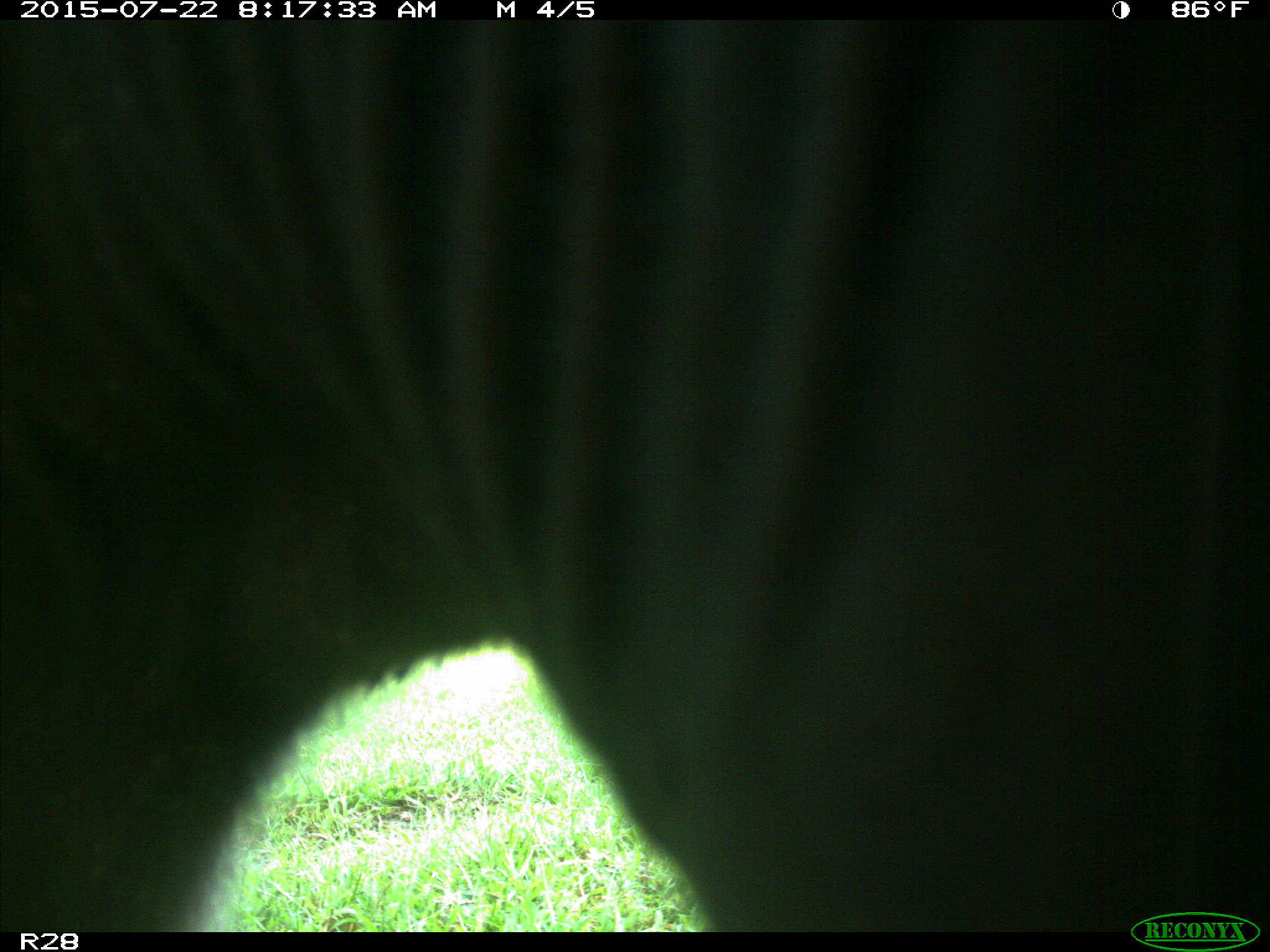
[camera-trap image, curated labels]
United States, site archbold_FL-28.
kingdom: Animalia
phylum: Chordata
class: Mammalia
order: Artiodactyla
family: Bovidae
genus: Bos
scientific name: Bos taurus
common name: domestic cow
Bos taurus (domestic cow).